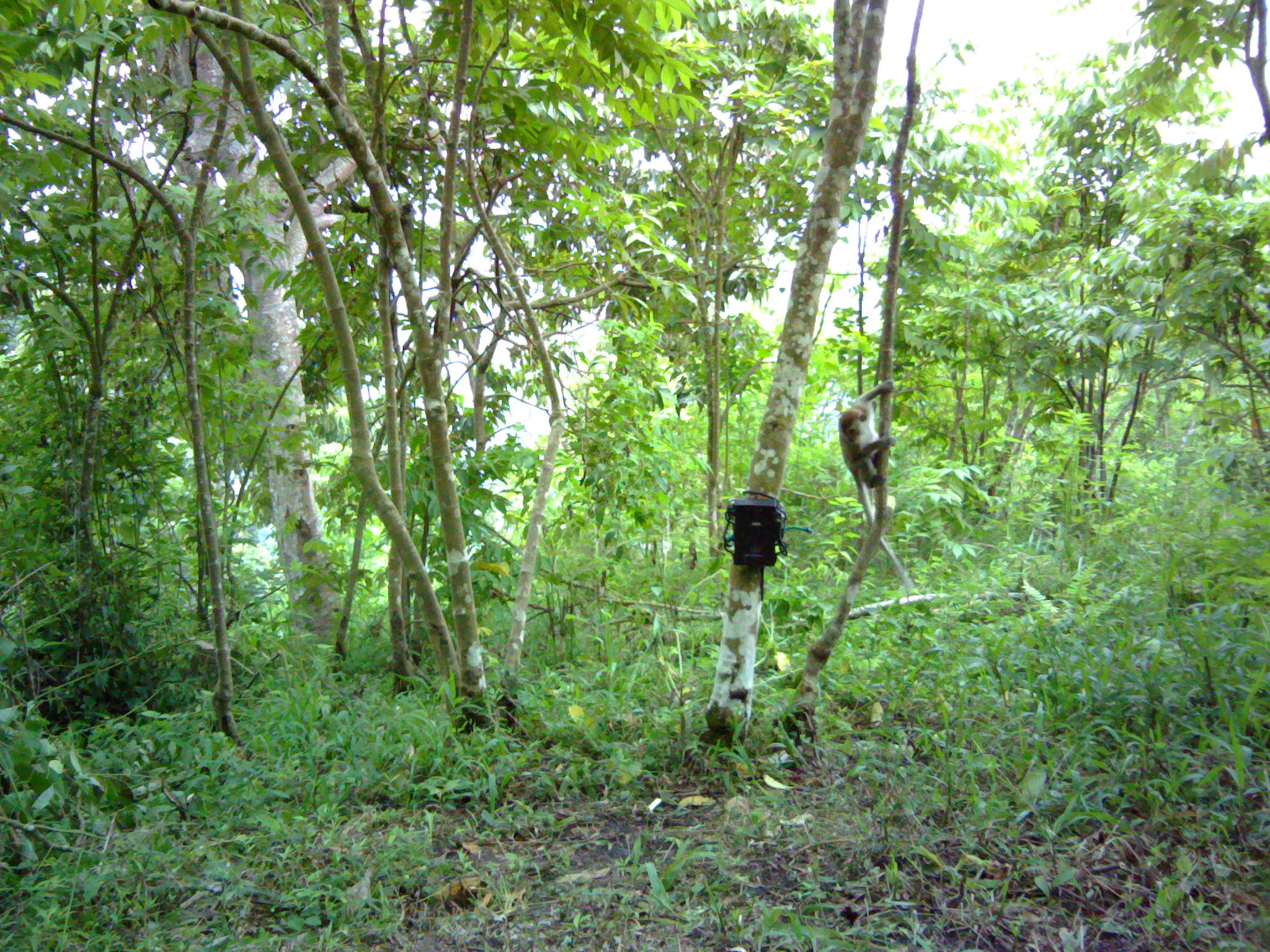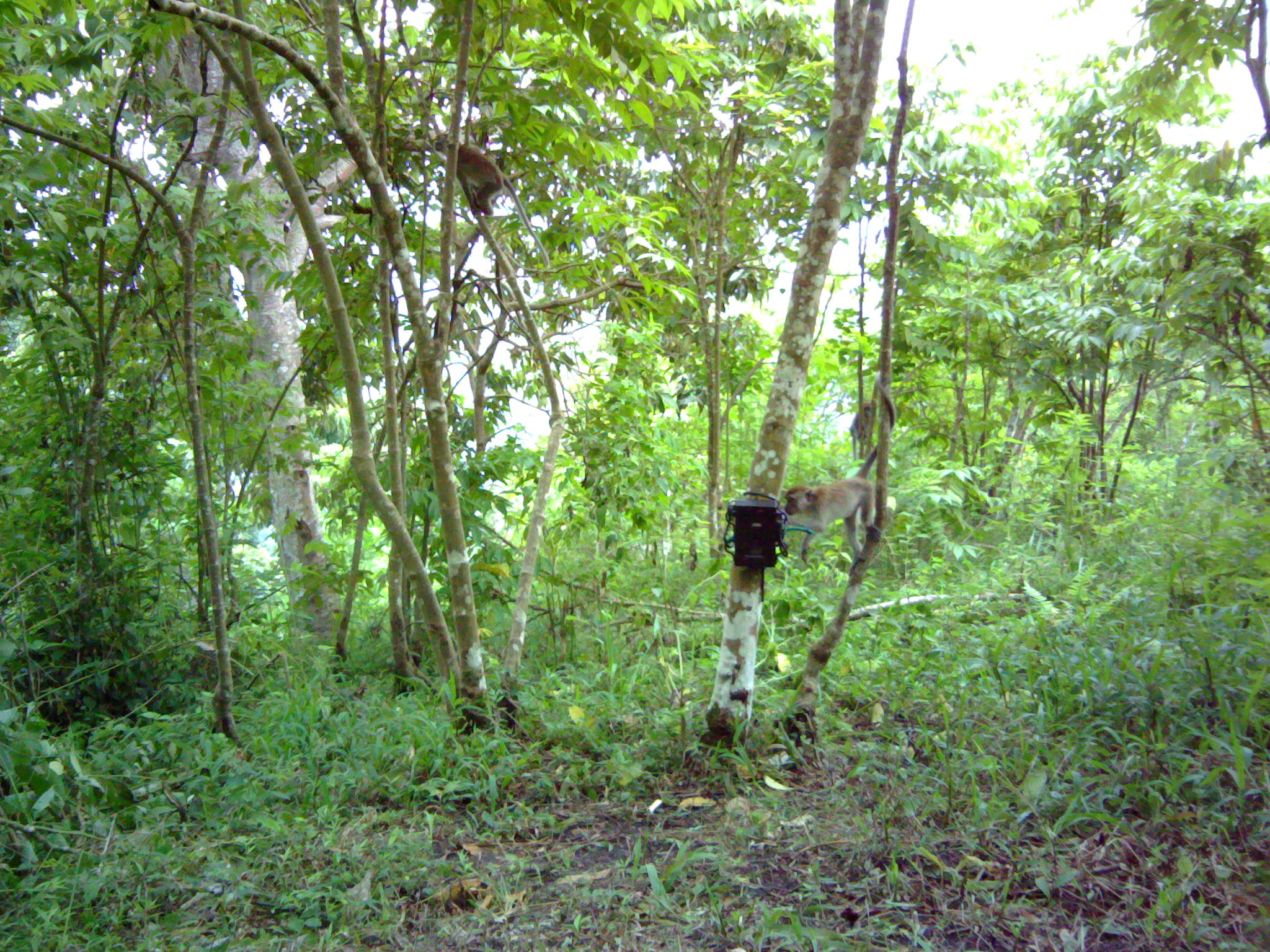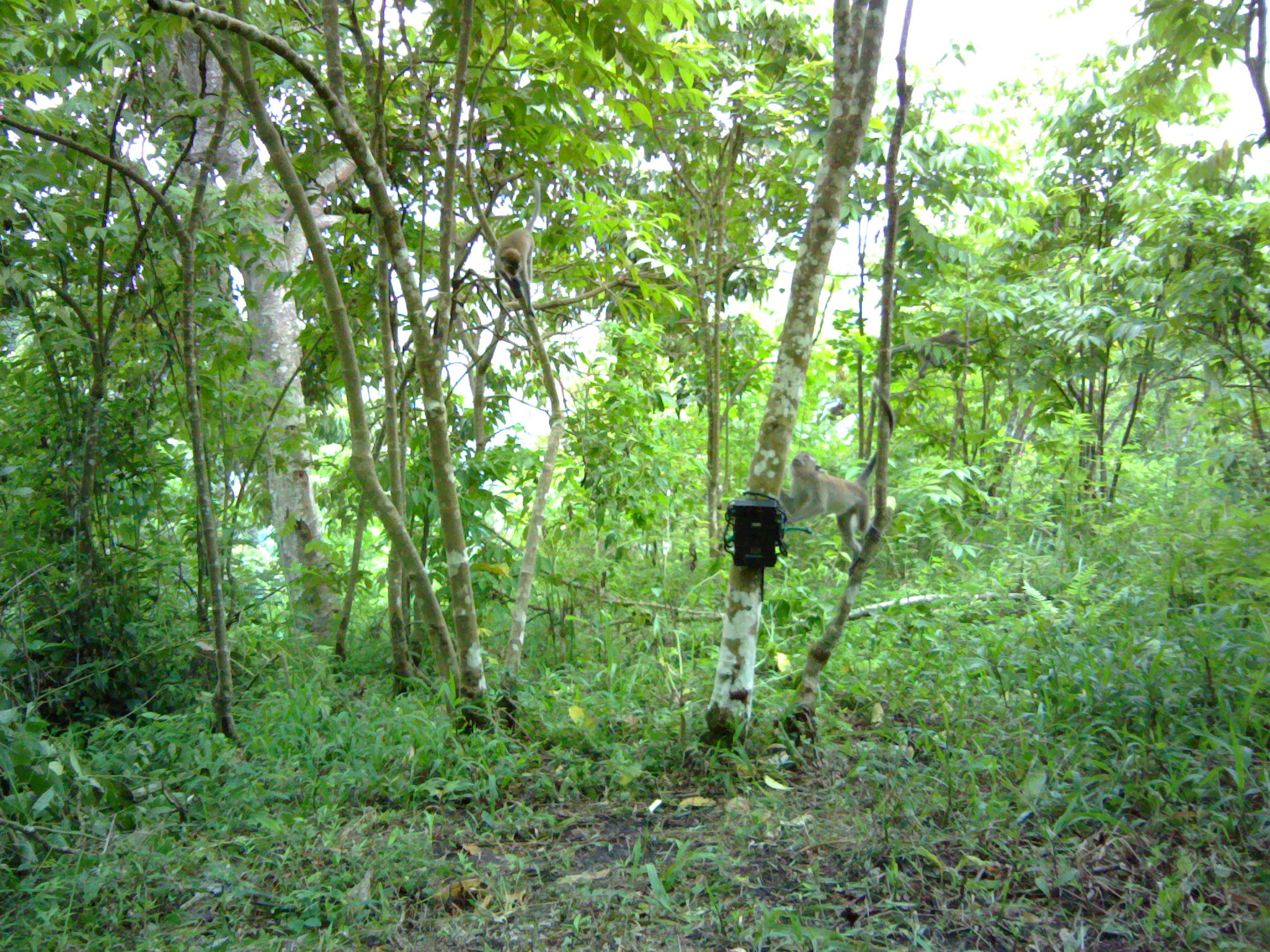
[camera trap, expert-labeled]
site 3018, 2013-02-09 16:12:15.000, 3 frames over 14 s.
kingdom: Animalia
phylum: Chordata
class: Mammalia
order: Primates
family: Cercopithecidae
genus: Macaca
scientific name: Macaca fascicularis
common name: crab-eating macaque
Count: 1.